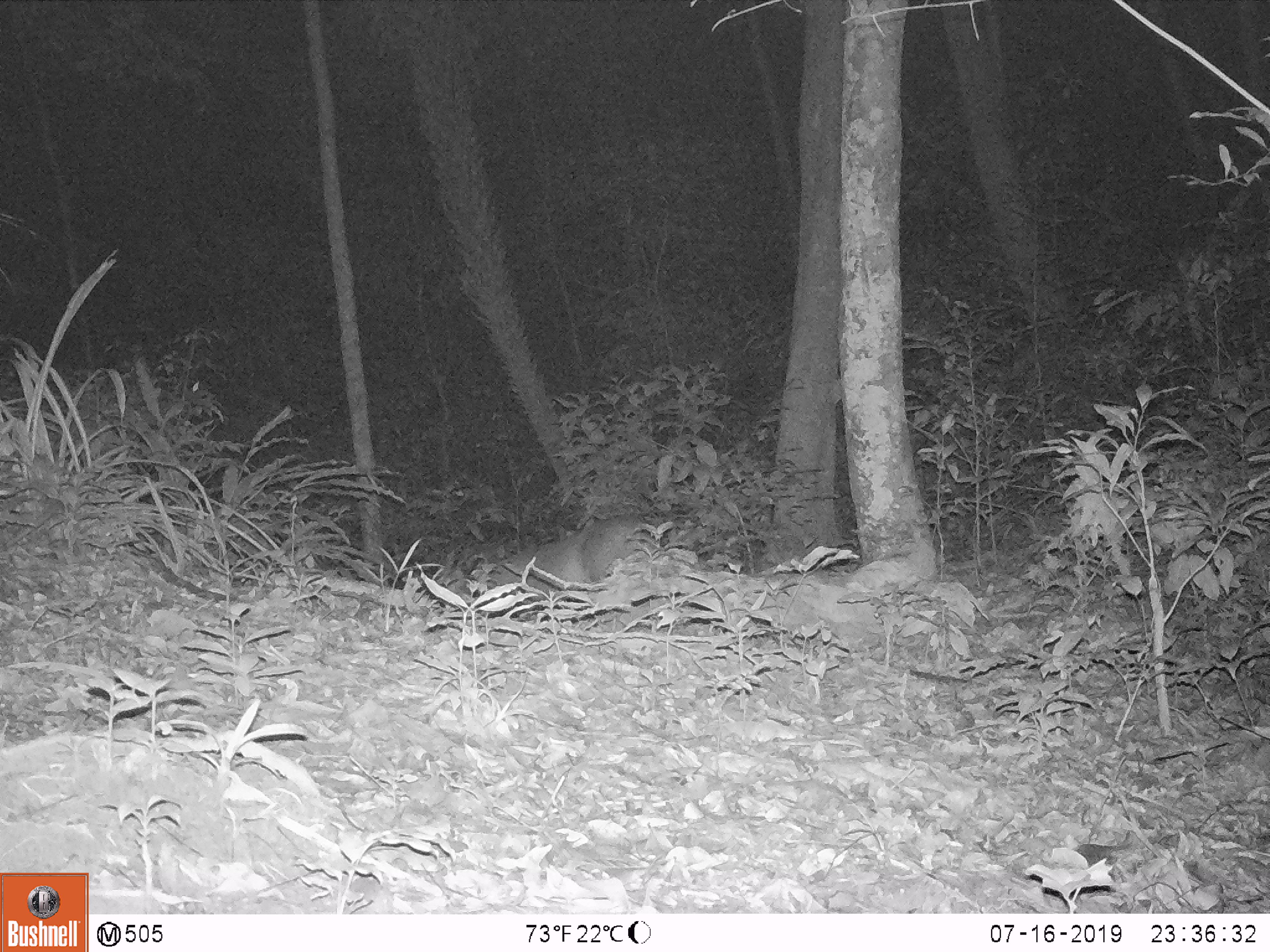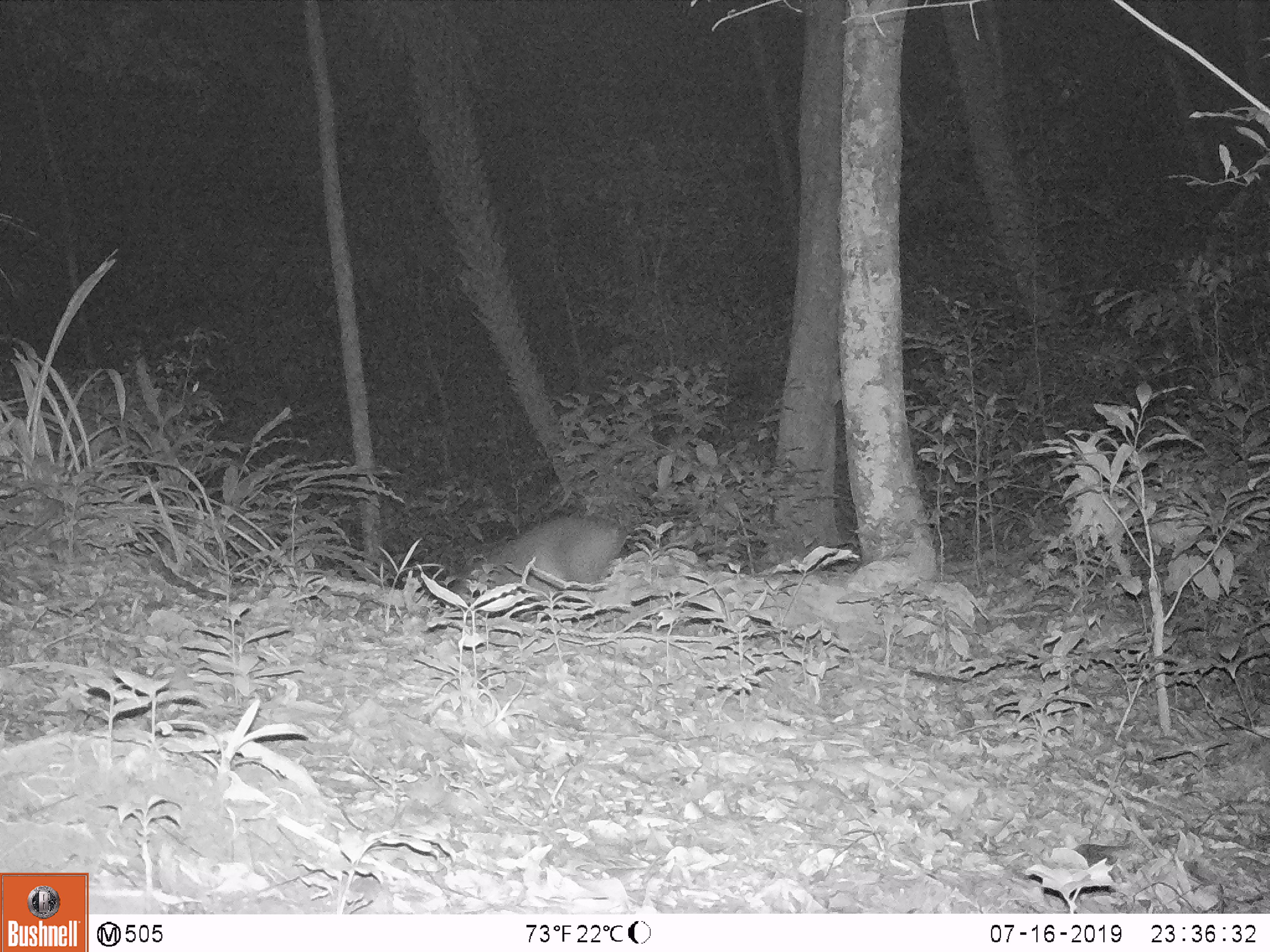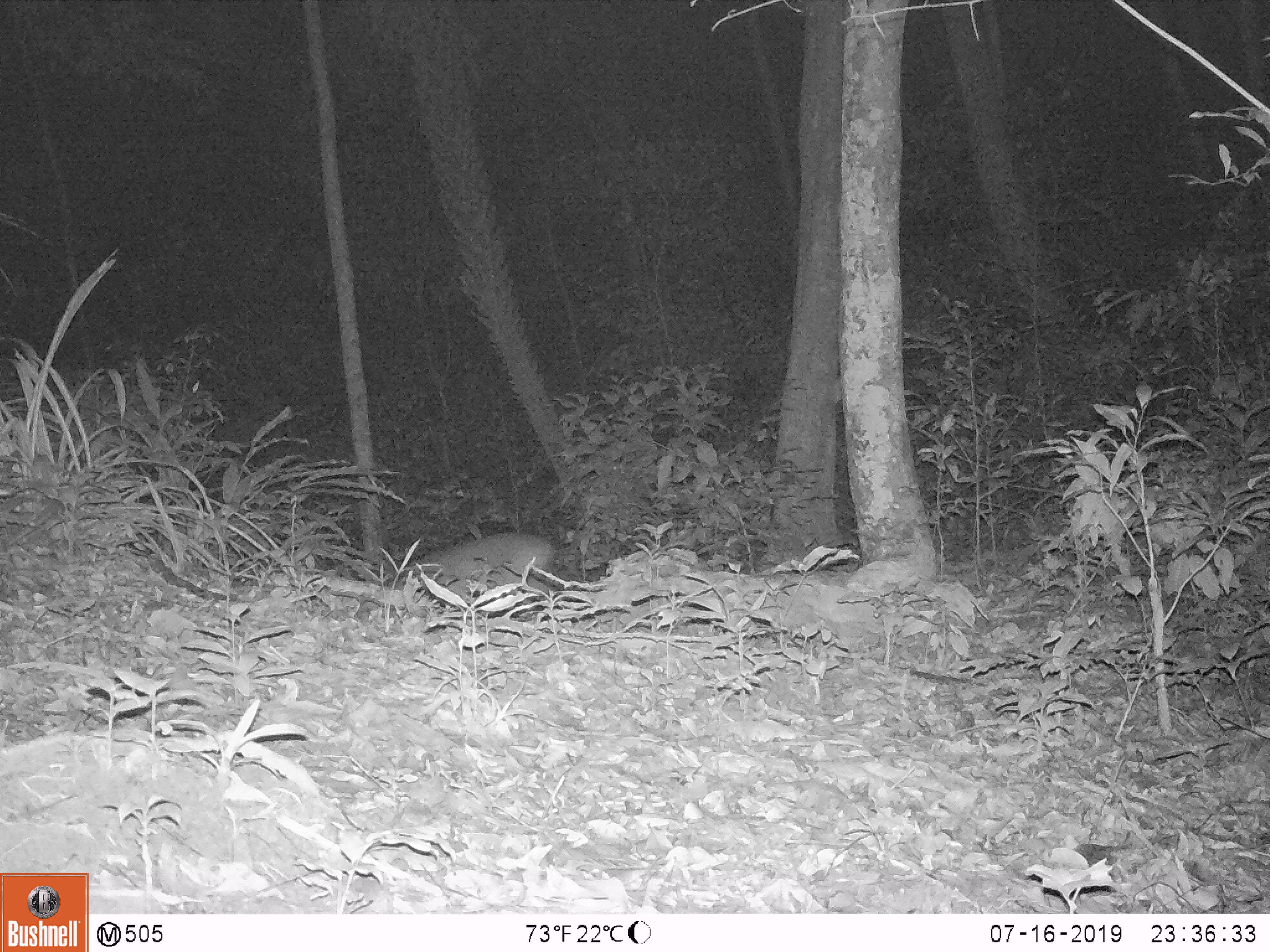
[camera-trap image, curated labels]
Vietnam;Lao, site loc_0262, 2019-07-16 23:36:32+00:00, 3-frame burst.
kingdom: Animalia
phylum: Chordata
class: Mammalia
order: Artiodactyla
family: Cervidae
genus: Muntiacus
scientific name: Muntiacus vuquangensis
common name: large-antlered muntjac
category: large antlered muntjac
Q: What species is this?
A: Large antlered muntjac (large-antlered muntjac) (Muntiacus vuquangensis).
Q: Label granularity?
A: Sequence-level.